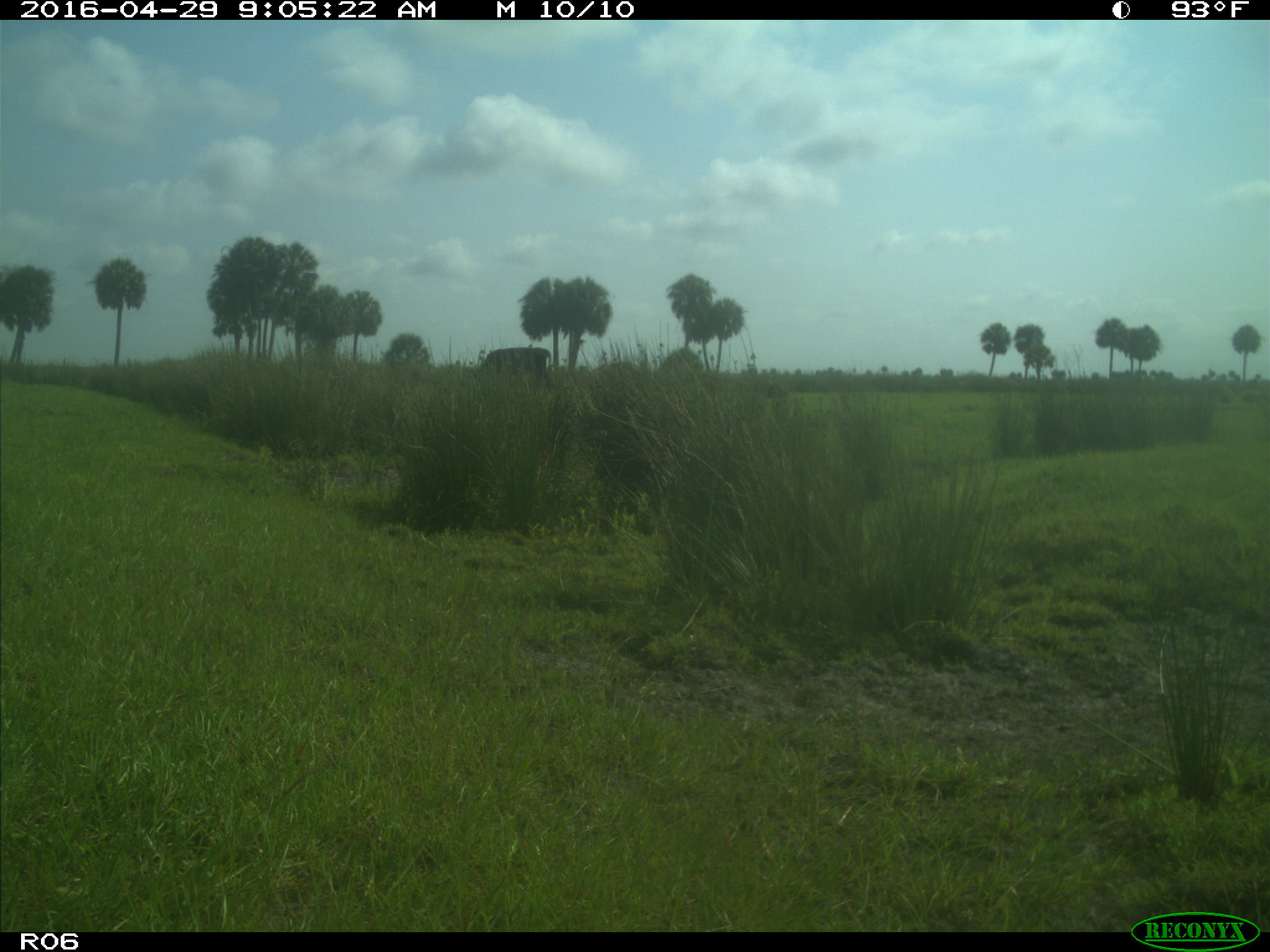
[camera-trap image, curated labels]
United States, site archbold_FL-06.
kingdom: Animalia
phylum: Chordata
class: Mammalia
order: Artiodactyla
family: Bovidae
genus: Bos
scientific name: Bos taurus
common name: domestic cow